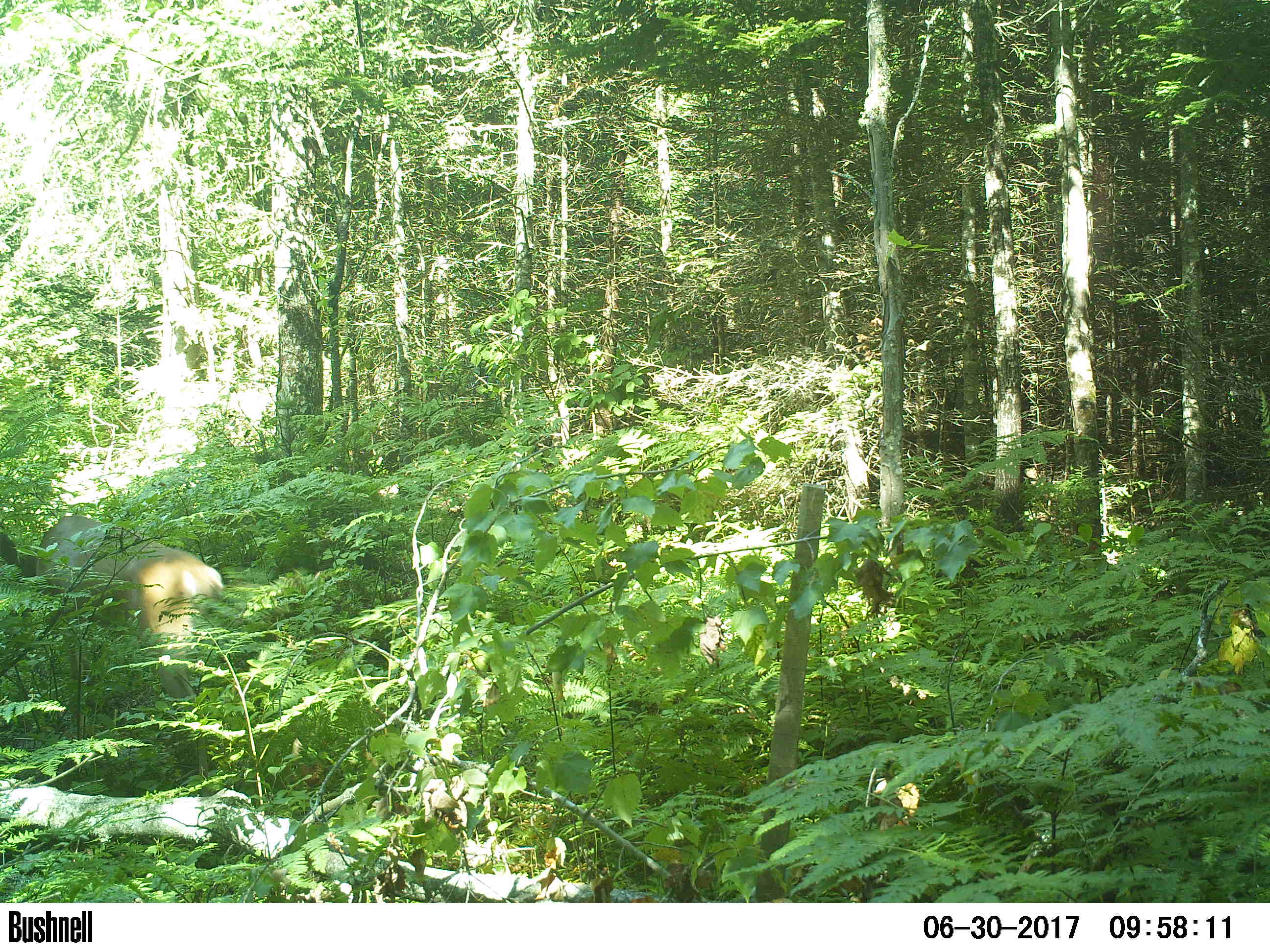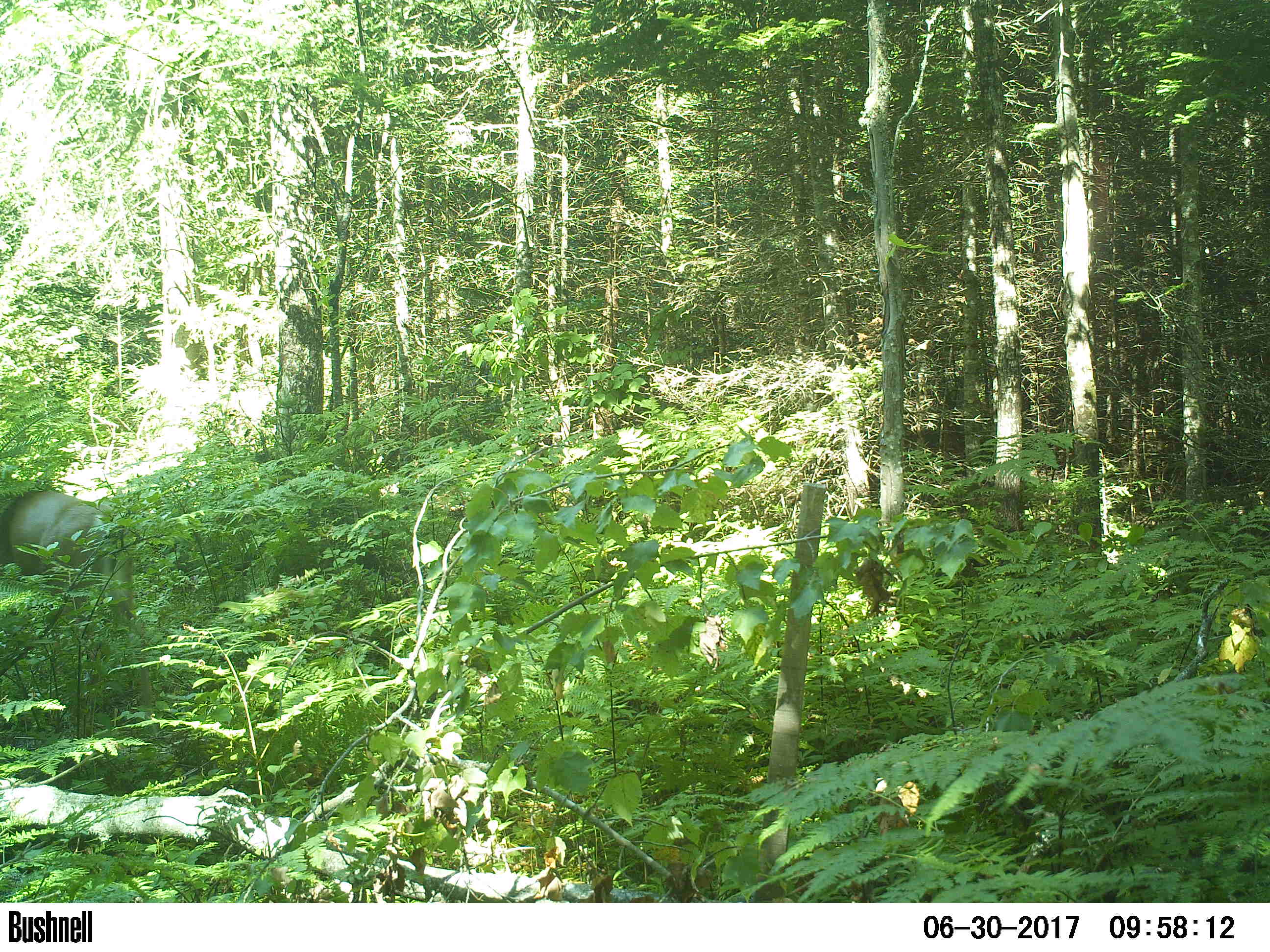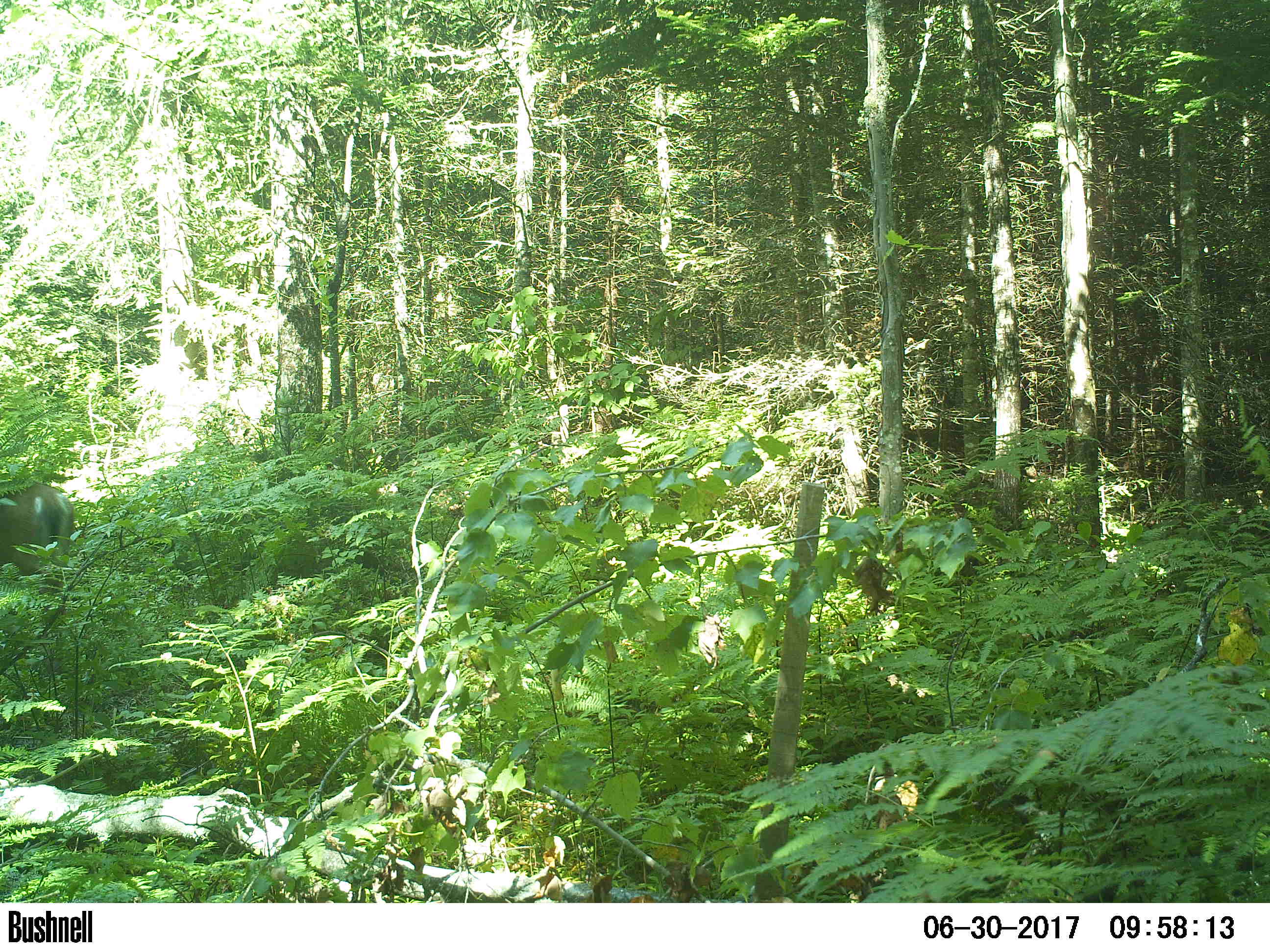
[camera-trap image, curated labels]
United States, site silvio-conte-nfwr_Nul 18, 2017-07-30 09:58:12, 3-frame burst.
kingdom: Animalia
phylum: Chordata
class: Mammalia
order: Artiodactyla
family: Cervidae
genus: Odocoileus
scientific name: Odocoileus virginianus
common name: white-tailed deer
White-tailed deer (Odocoileus virginianus).